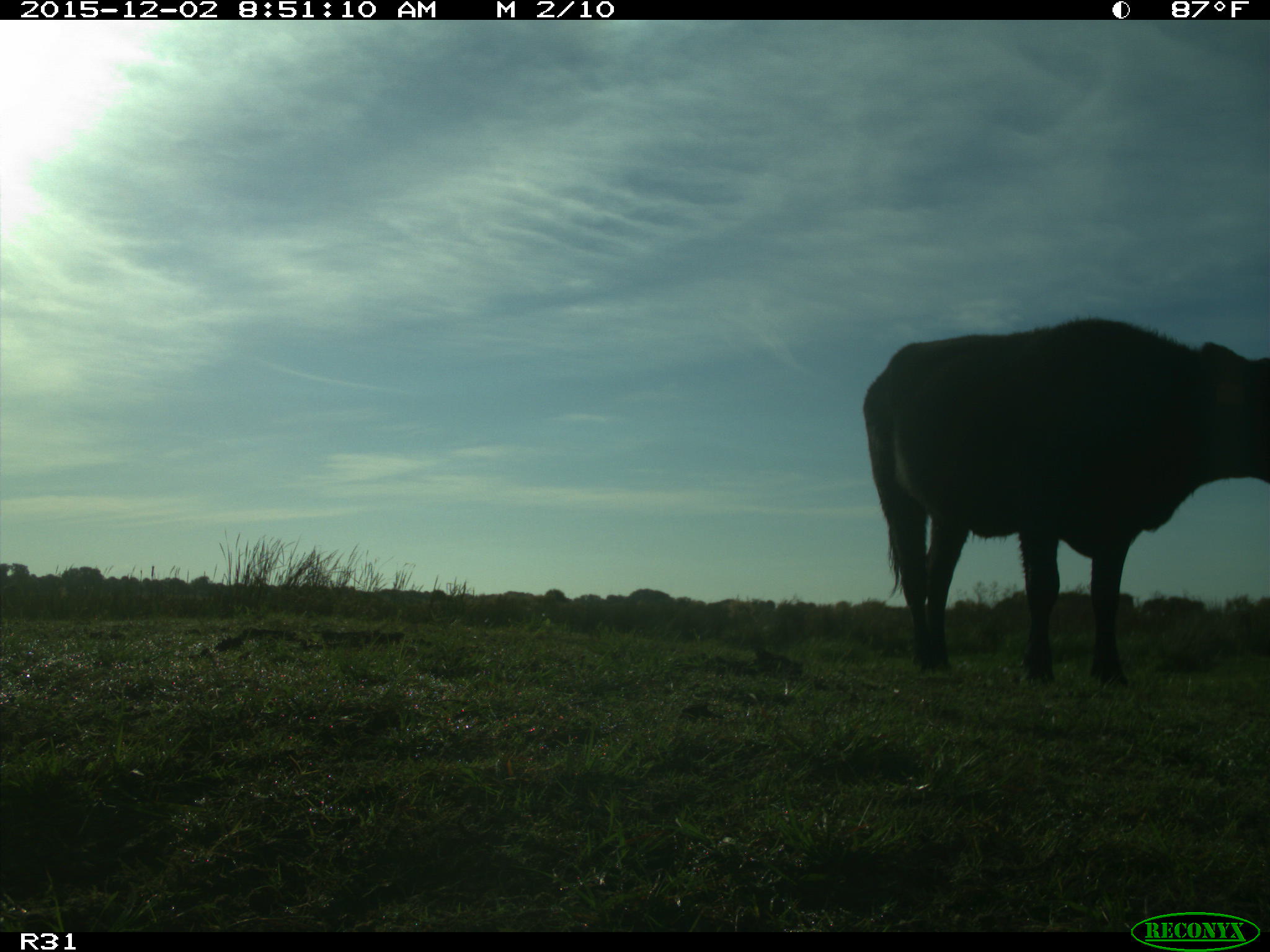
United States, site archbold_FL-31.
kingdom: Animalia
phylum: Chordata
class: Mammalia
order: Artiodactyla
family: Bovidae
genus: Bos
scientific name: Bos taurus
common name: domestic cow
Bos taurus (domestic cow).